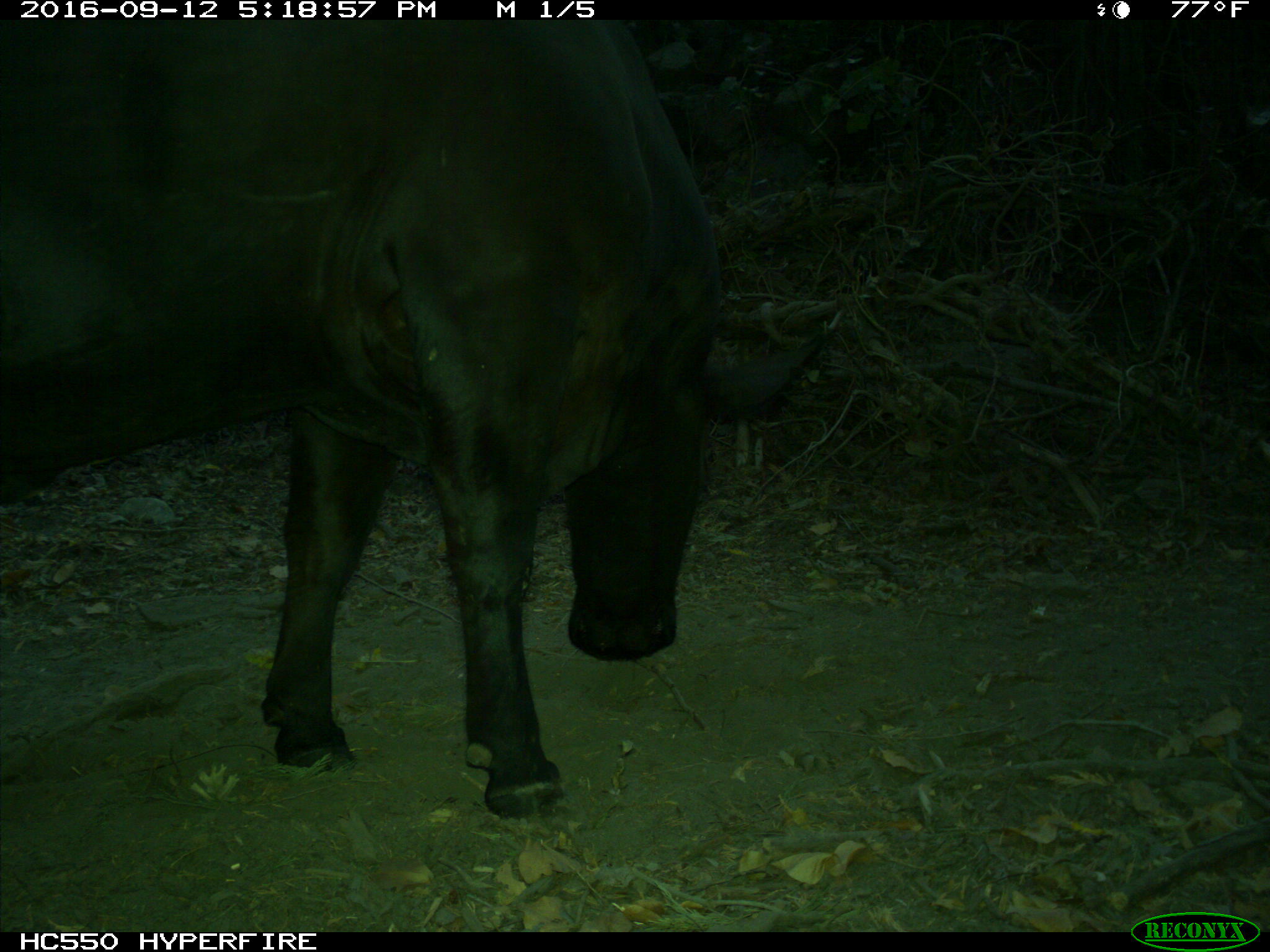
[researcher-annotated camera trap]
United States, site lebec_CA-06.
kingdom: Animalia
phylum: Chordata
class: Mammalia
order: Artiodactyla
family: Bovidae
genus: Bos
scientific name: Bos taurus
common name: domestic cow